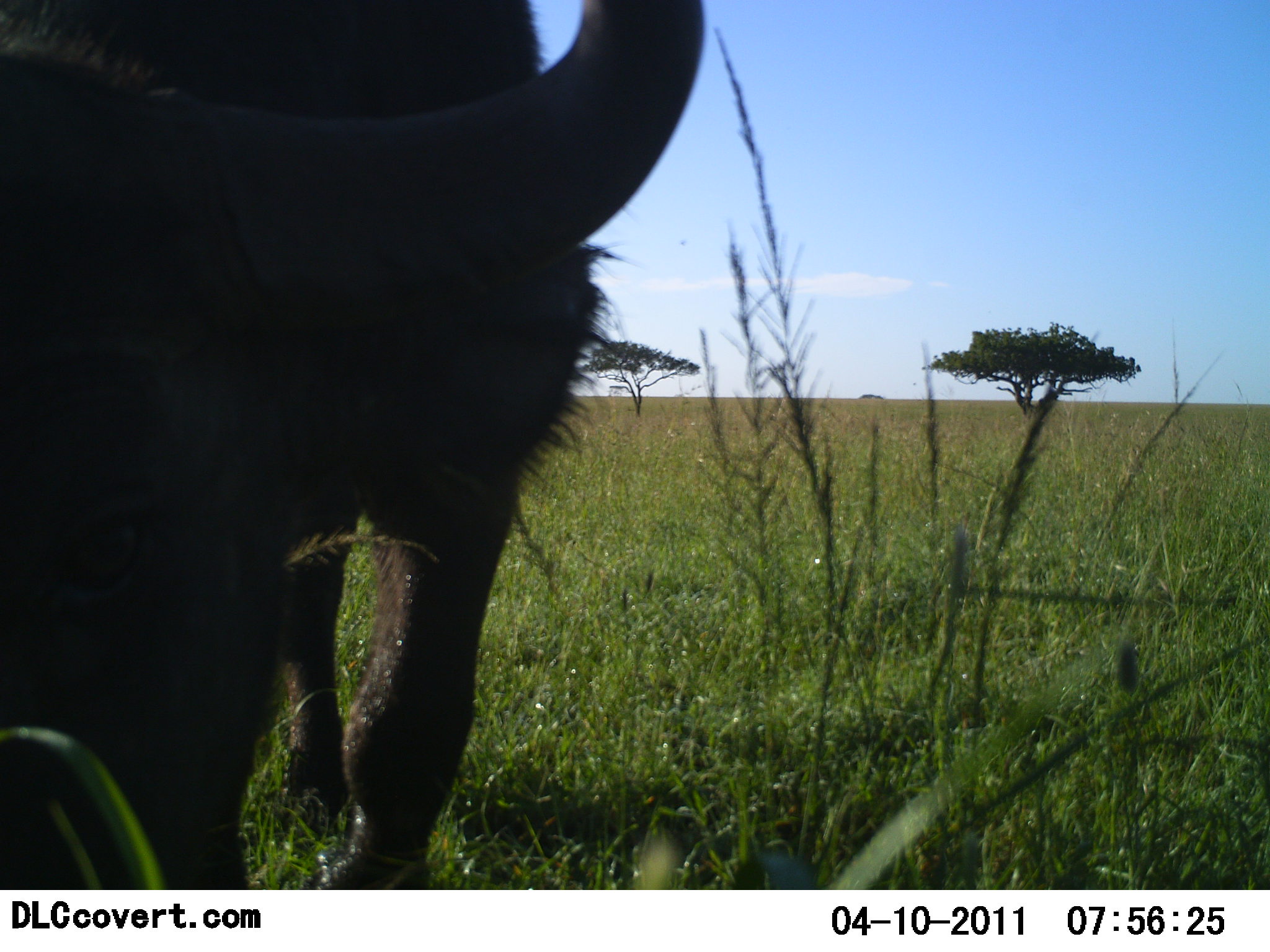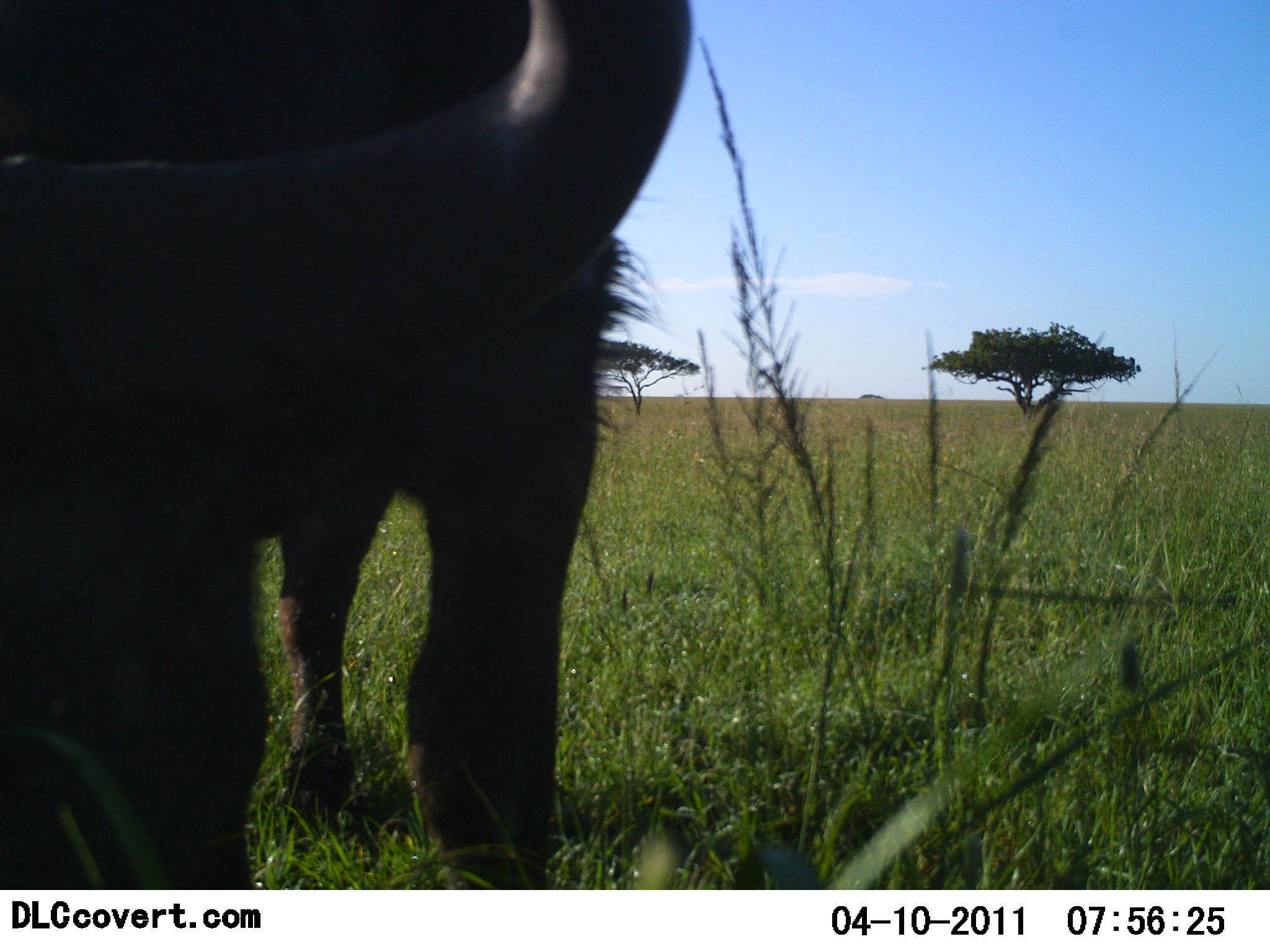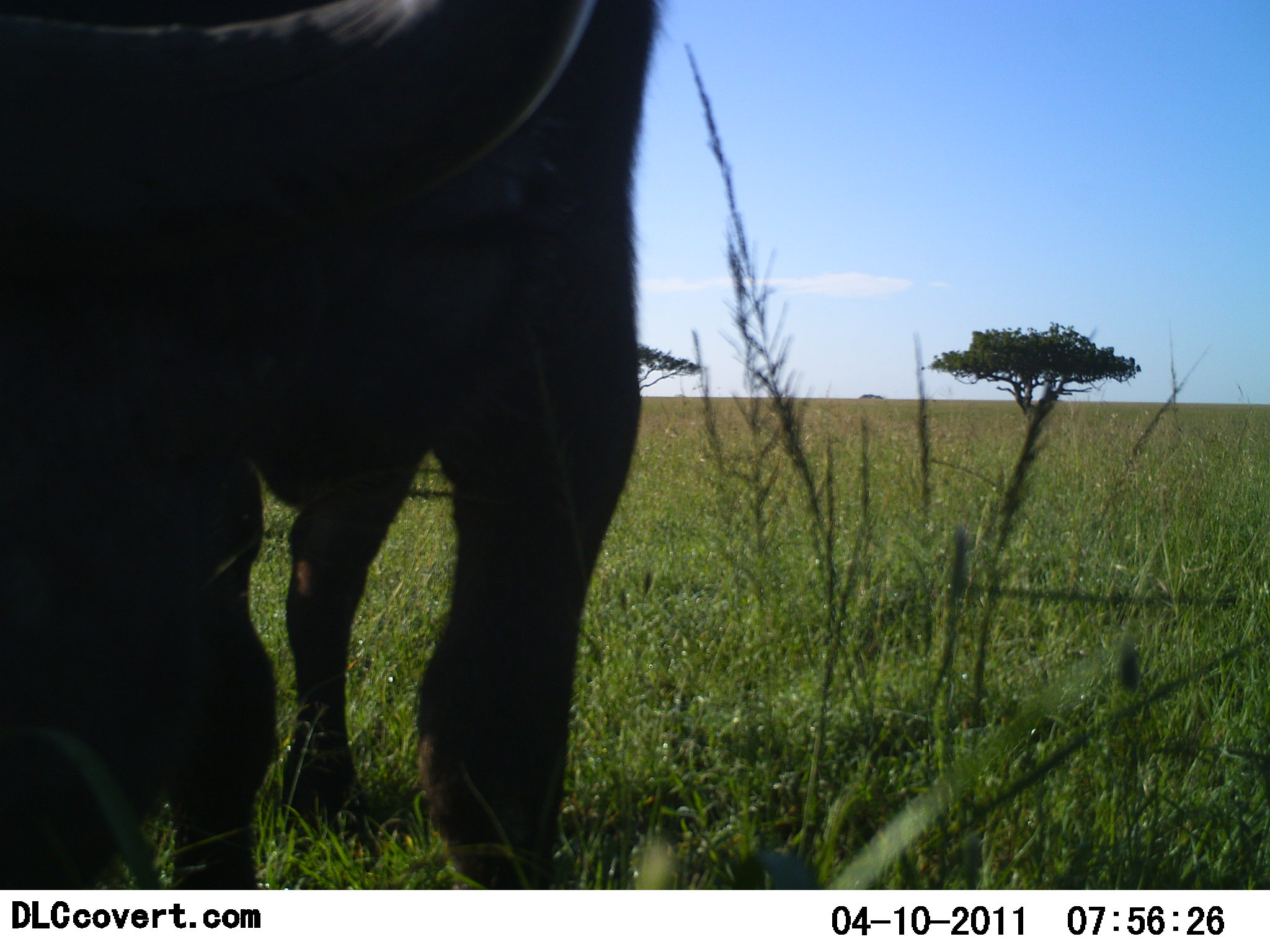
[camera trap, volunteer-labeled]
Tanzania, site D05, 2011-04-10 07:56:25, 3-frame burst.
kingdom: Animalia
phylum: Chordata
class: Mammalia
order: Artiodactyla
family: Bovidae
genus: Syncerus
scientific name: Syncerus caffer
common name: cape buffalo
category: buffalo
Buffalo (cape buffalo) (Syncerus caffer), count 1. Behavior (volunteer vote fractions): standing 50%, resting 0%, moving 0%, interacting 8%. Young present (vote fraction): 0%. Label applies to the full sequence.